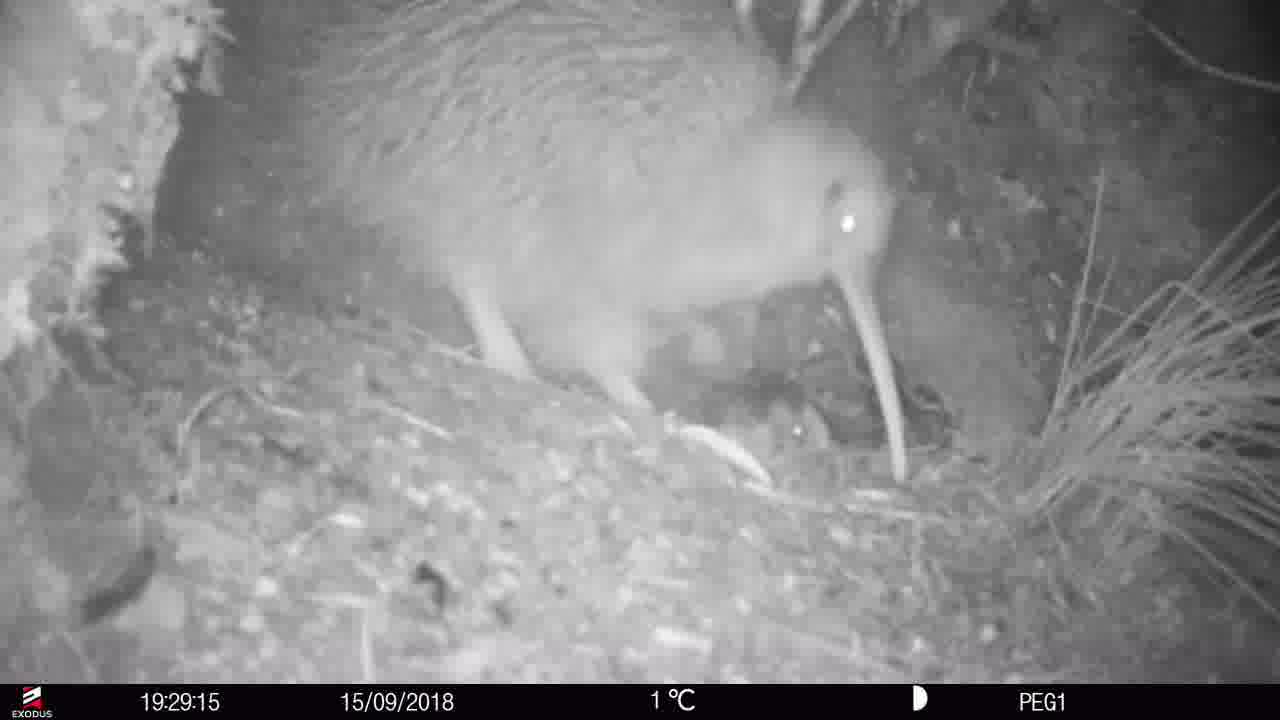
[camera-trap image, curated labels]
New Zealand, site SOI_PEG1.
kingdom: Animalia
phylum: Chordata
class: Aves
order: Apterygiformes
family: Apterygidae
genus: Apteryx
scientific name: Apteryx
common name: kiwi